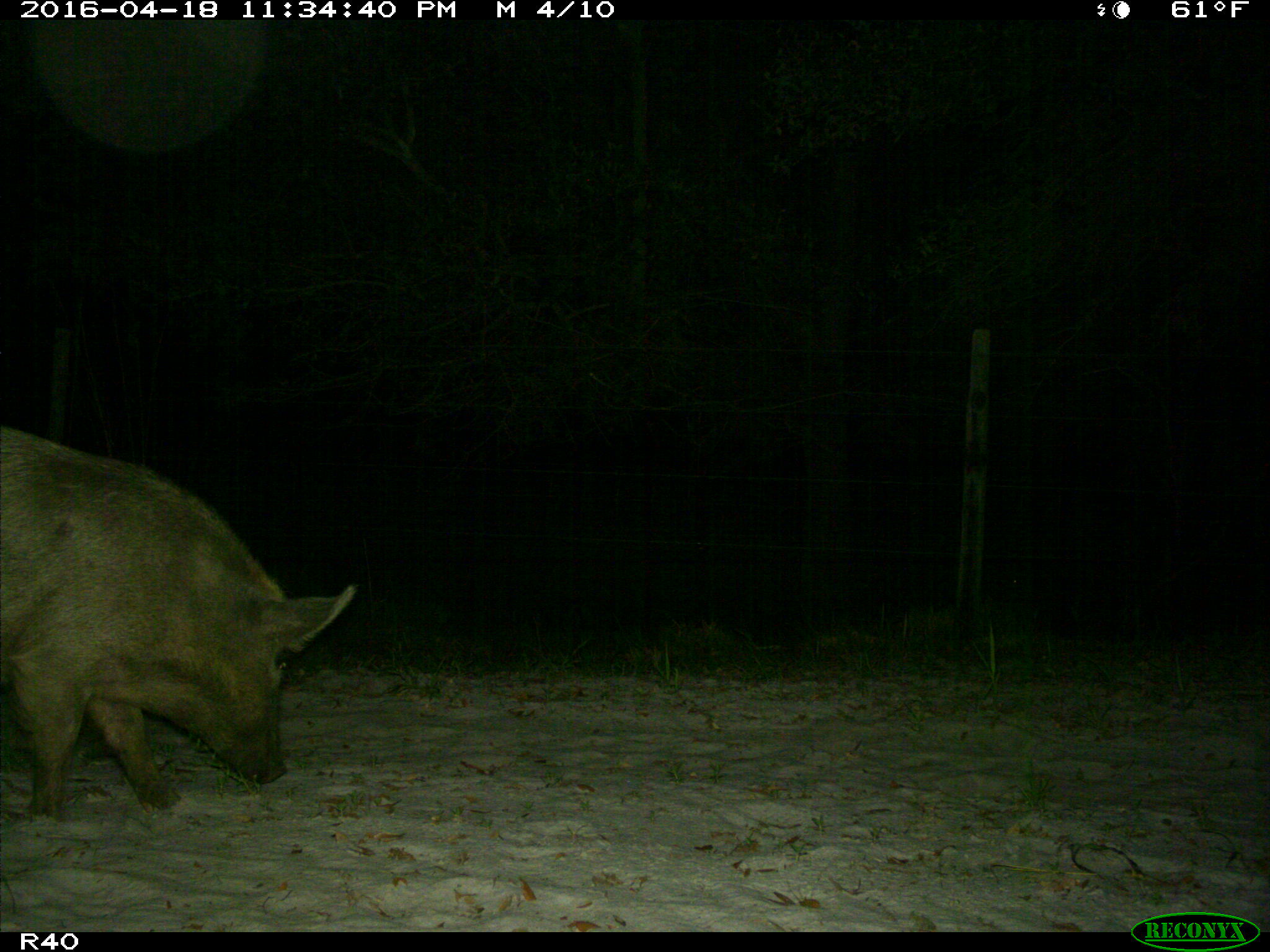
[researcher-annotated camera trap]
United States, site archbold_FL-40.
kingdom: Animalia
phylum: Chordata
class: Mammalia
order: Artiodactyla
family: Suidae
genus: Sus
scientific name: Sus scrofa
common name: wild boar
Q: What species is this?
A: Sus scrofa (wild boar).